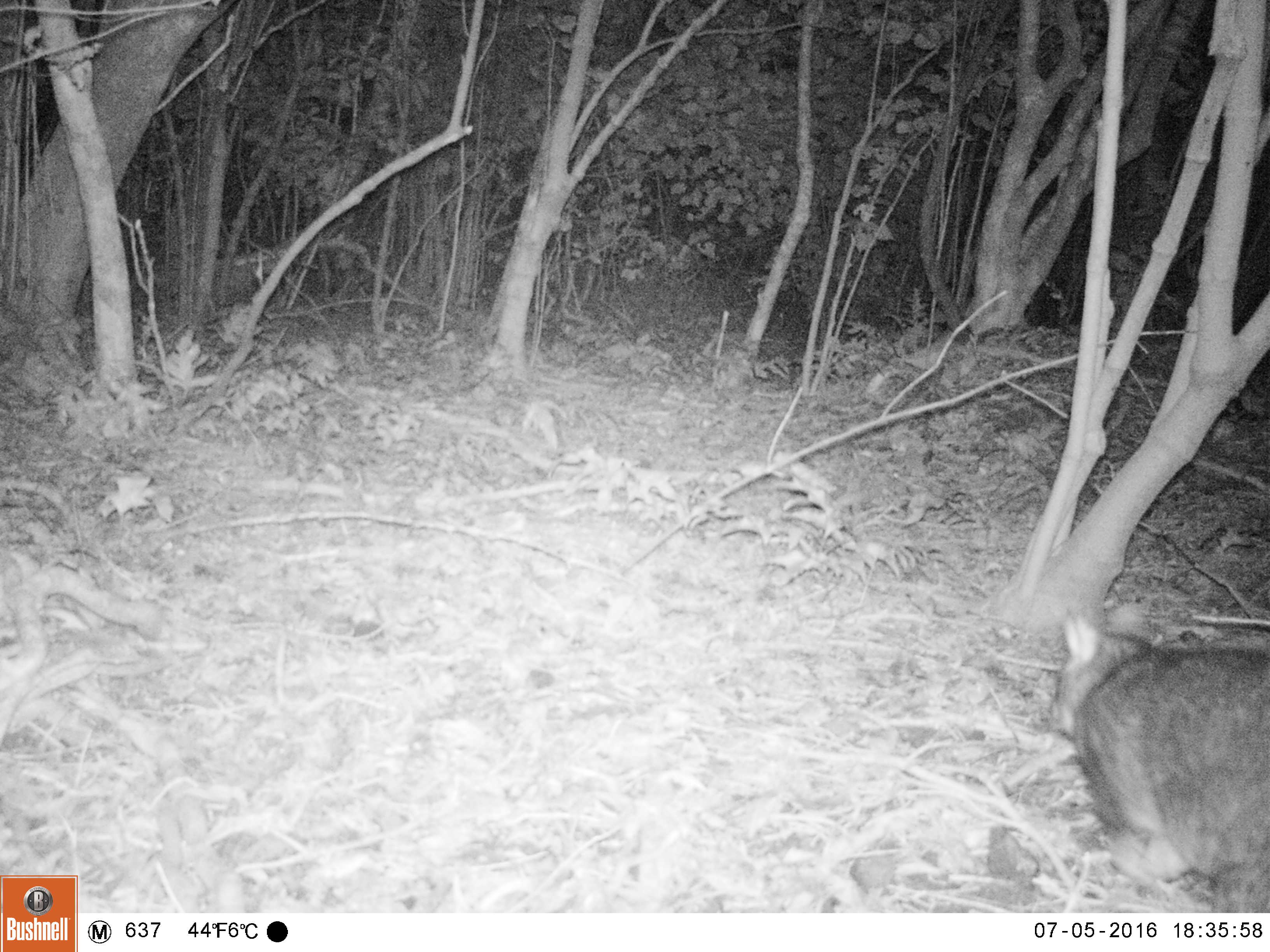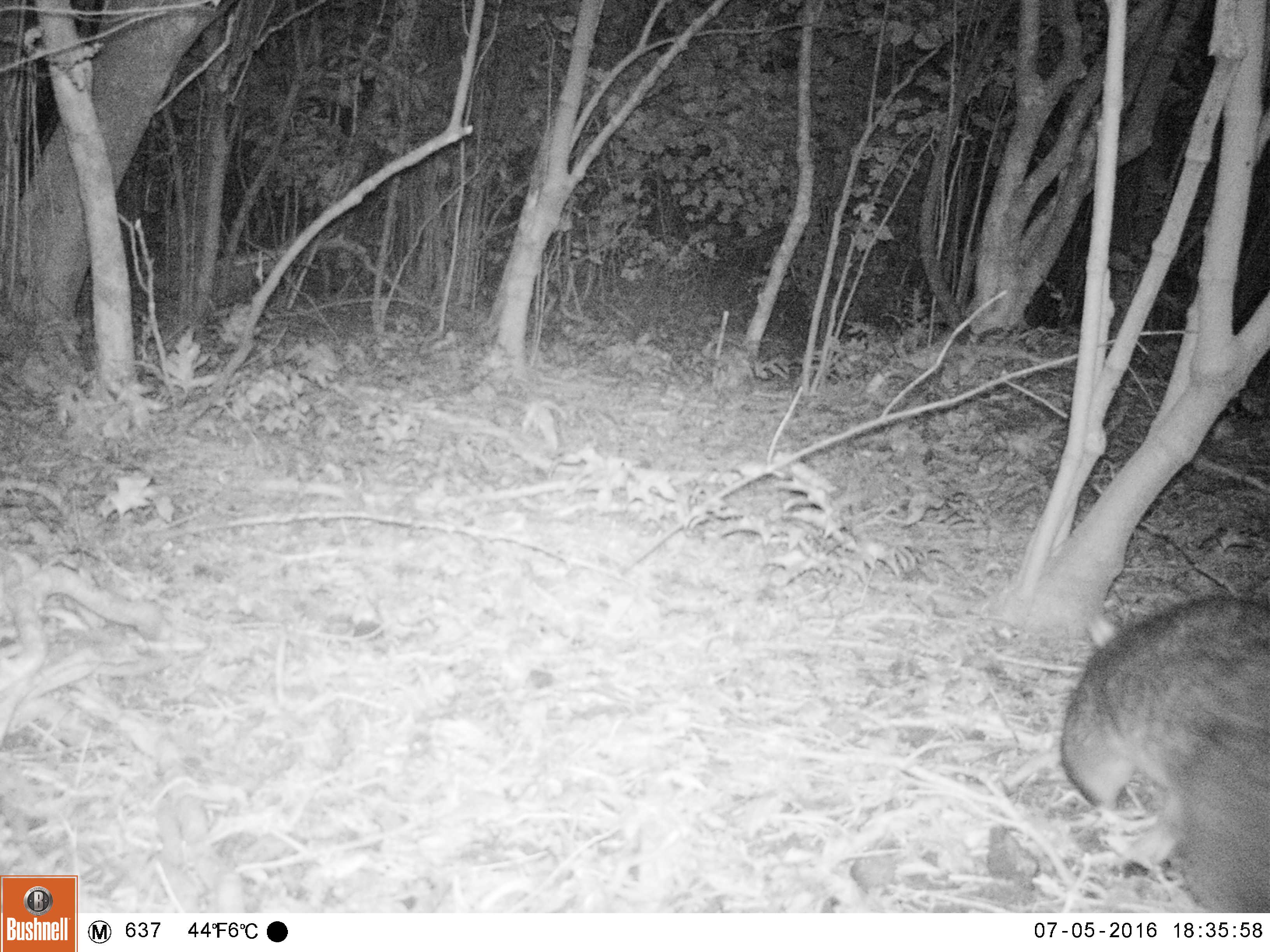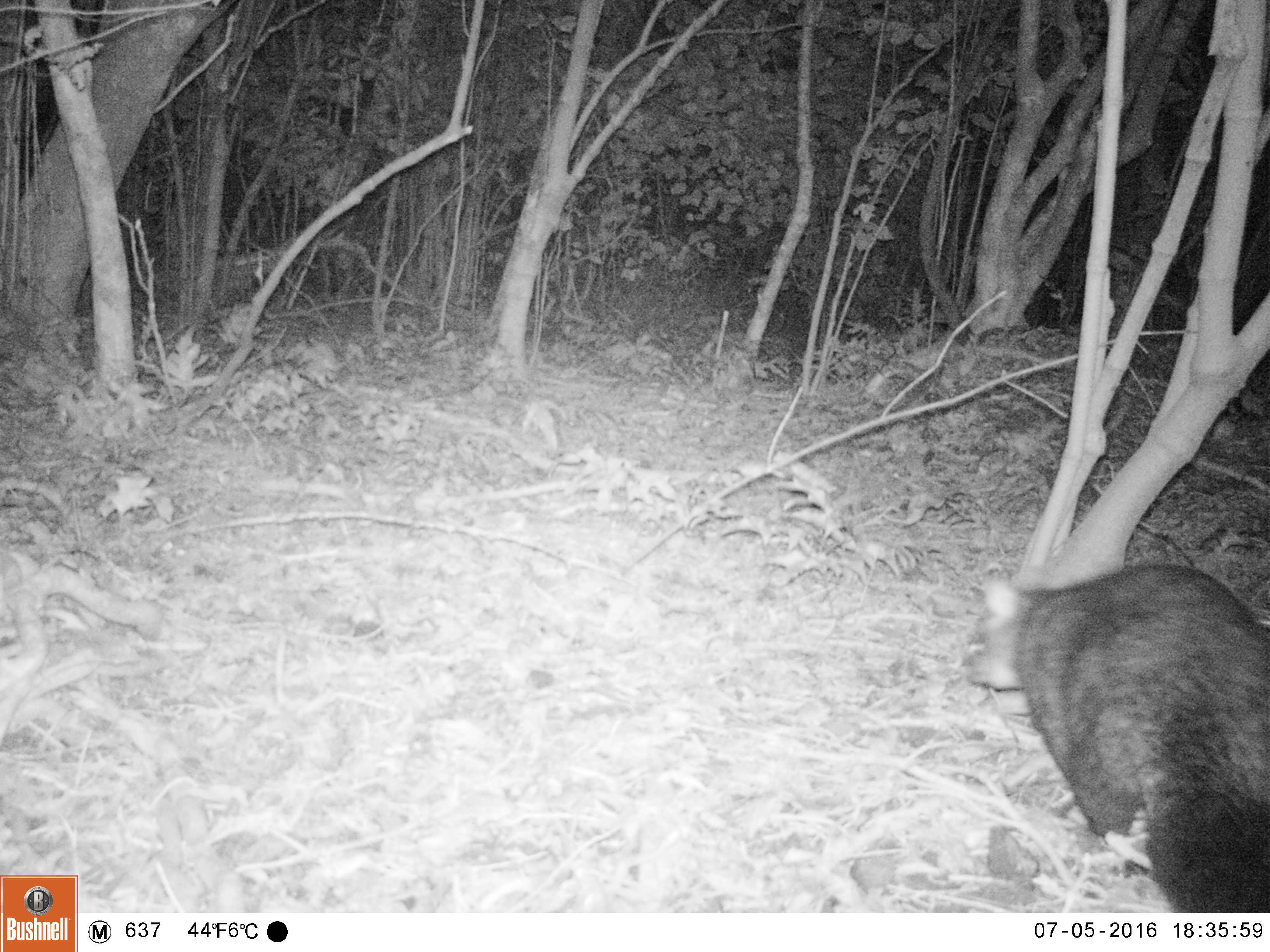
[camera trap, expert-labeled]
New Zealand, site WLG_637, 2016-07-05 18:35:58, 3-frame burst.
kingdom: Animalia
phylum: Chordata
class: Mammalia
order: Diprotodontia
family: Phalangeridae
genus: Trichosurus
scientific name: Trichosurus vulpecula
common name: common brushtail possum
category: possum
Possum (common brushtail possum) (Trichosurus vulpecula).